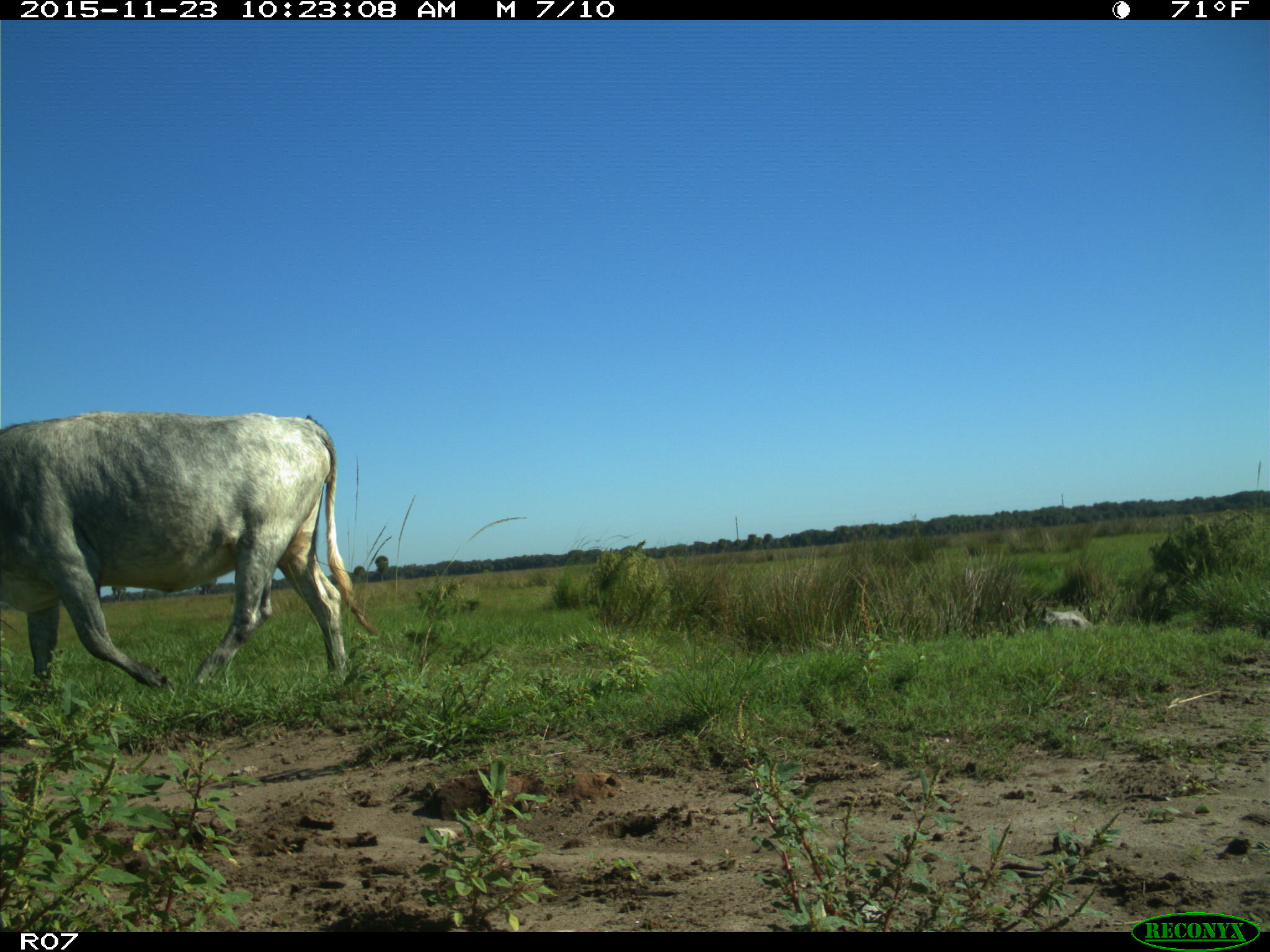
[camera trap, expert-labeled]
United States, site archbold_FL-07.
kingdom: Animalia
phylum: Chordata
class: Mammalia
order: Artiodactyla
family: Bovidae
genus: Bos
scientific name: Bos taurus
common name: domestic cow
Bos taurus (domestic cow).